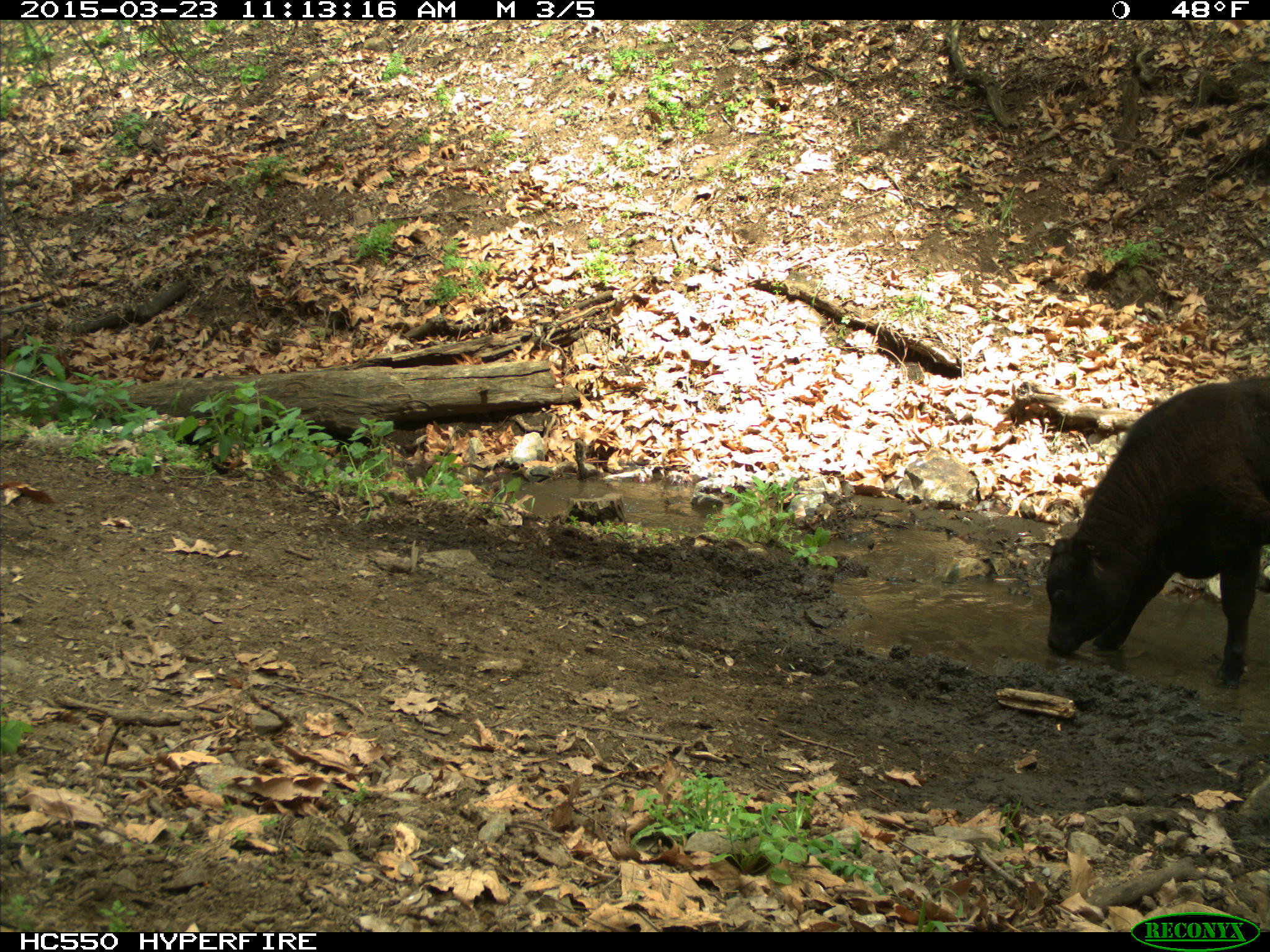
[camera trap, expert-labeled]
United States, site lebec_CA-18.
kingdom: Animalia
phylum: Chordata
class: Mammalia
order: Artiodactyla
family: Bovidae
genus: Bos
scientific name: Bos taurus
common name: domestic cow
Bos taurus (domestic cow).